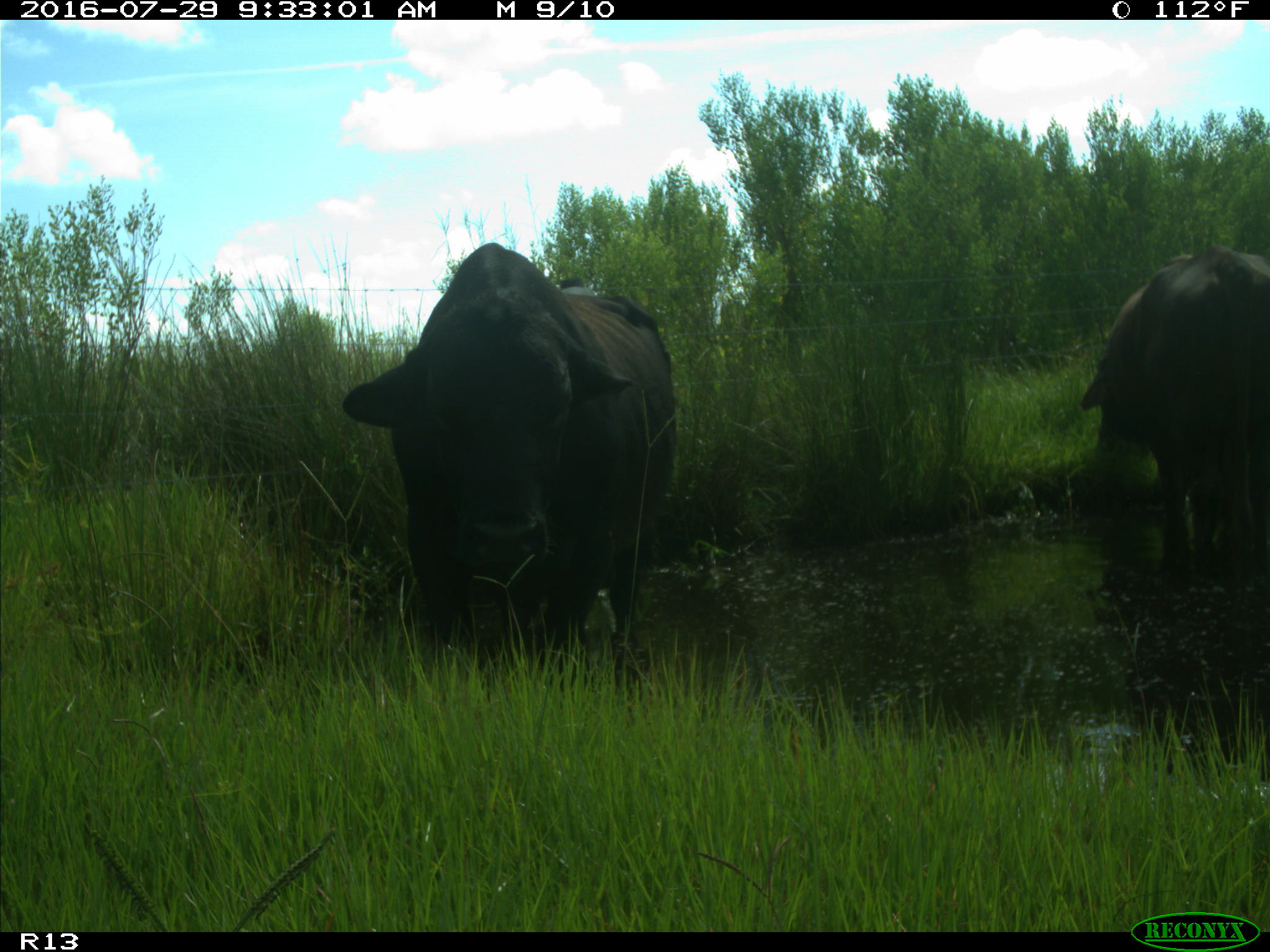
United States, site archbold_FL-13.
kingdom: Animalia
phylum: Chordata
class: Mammalia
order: Artiodactyla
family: Bovidae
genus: Bos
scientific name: Bos taurus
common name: domestic cow